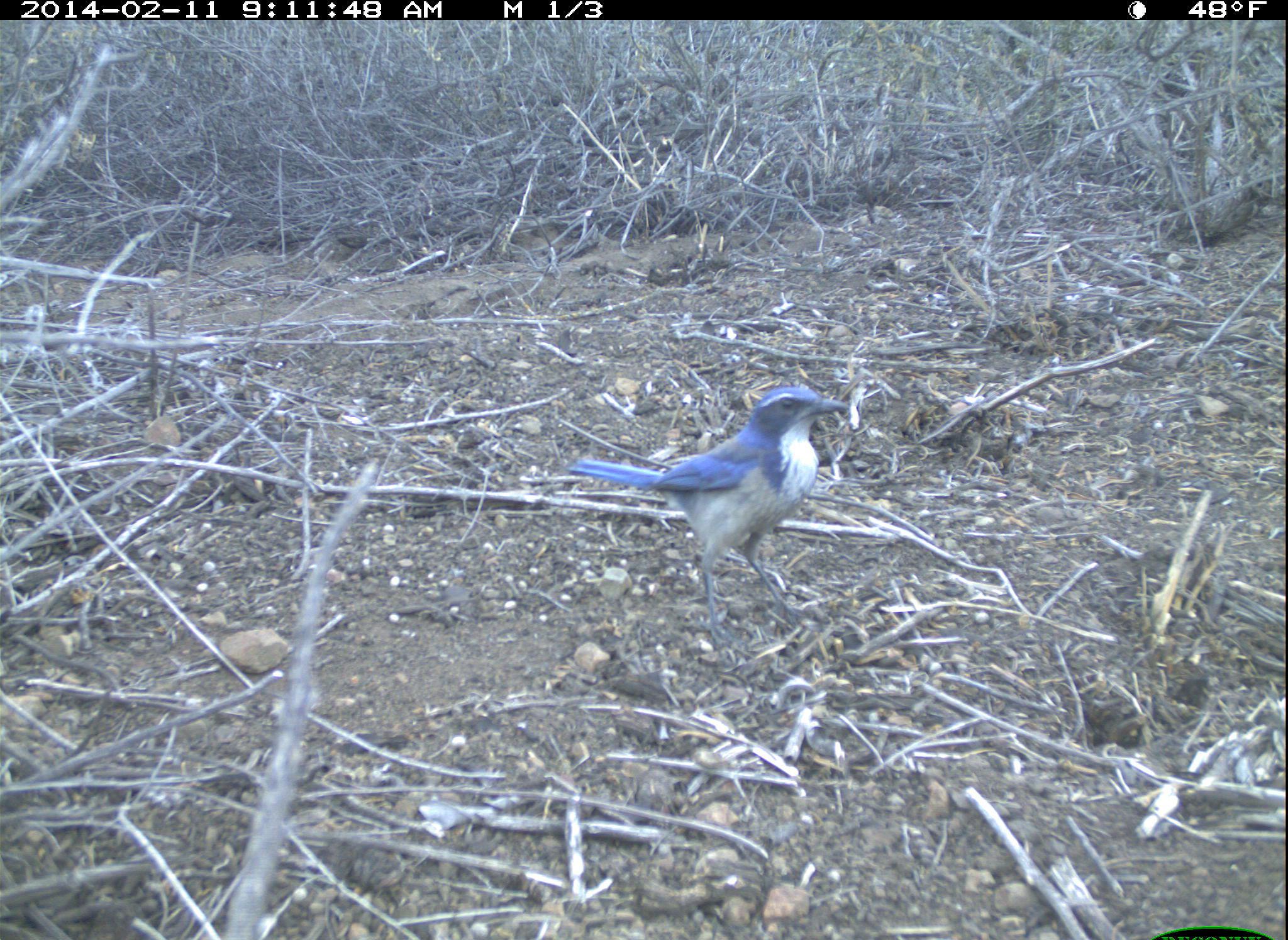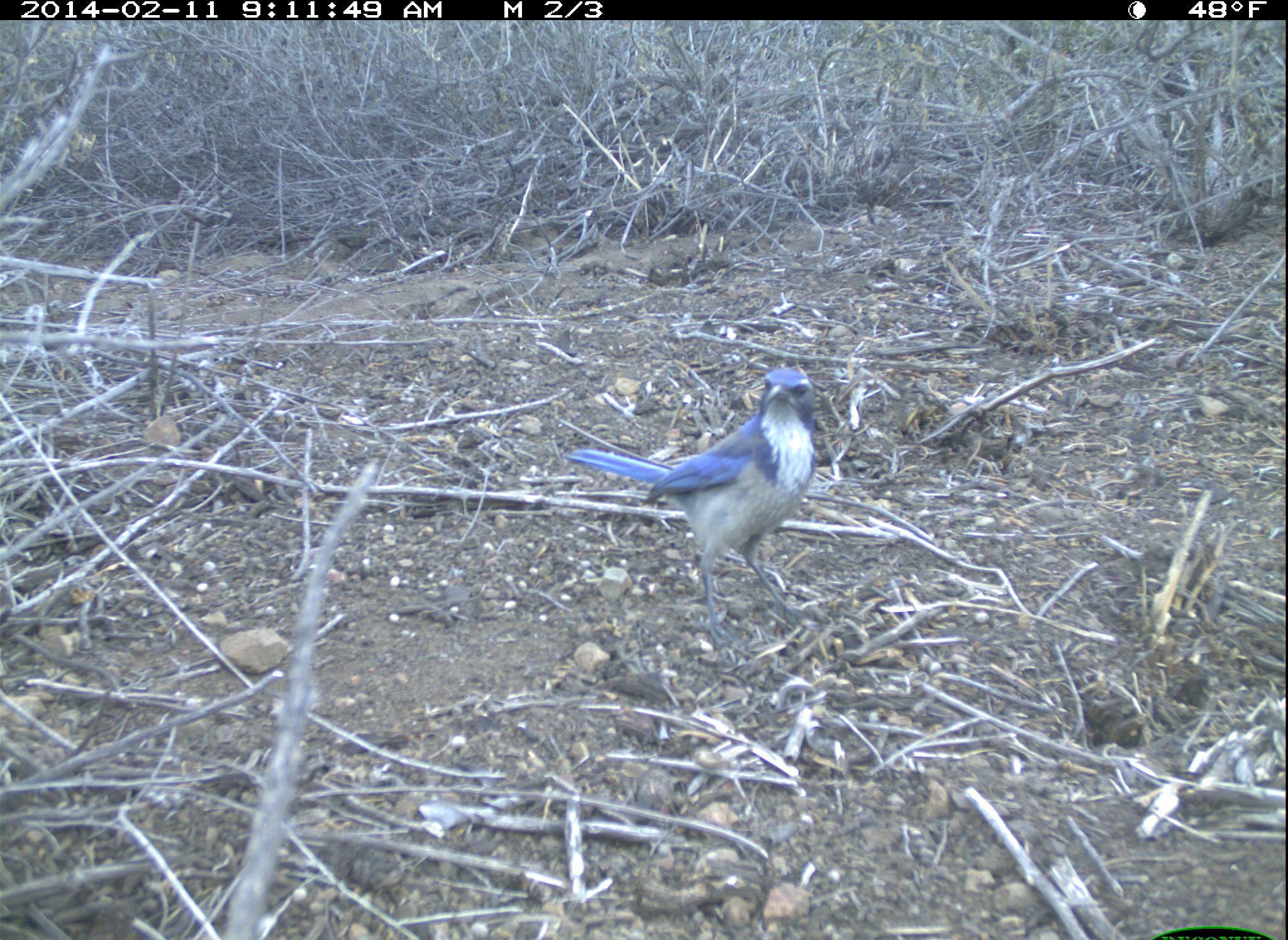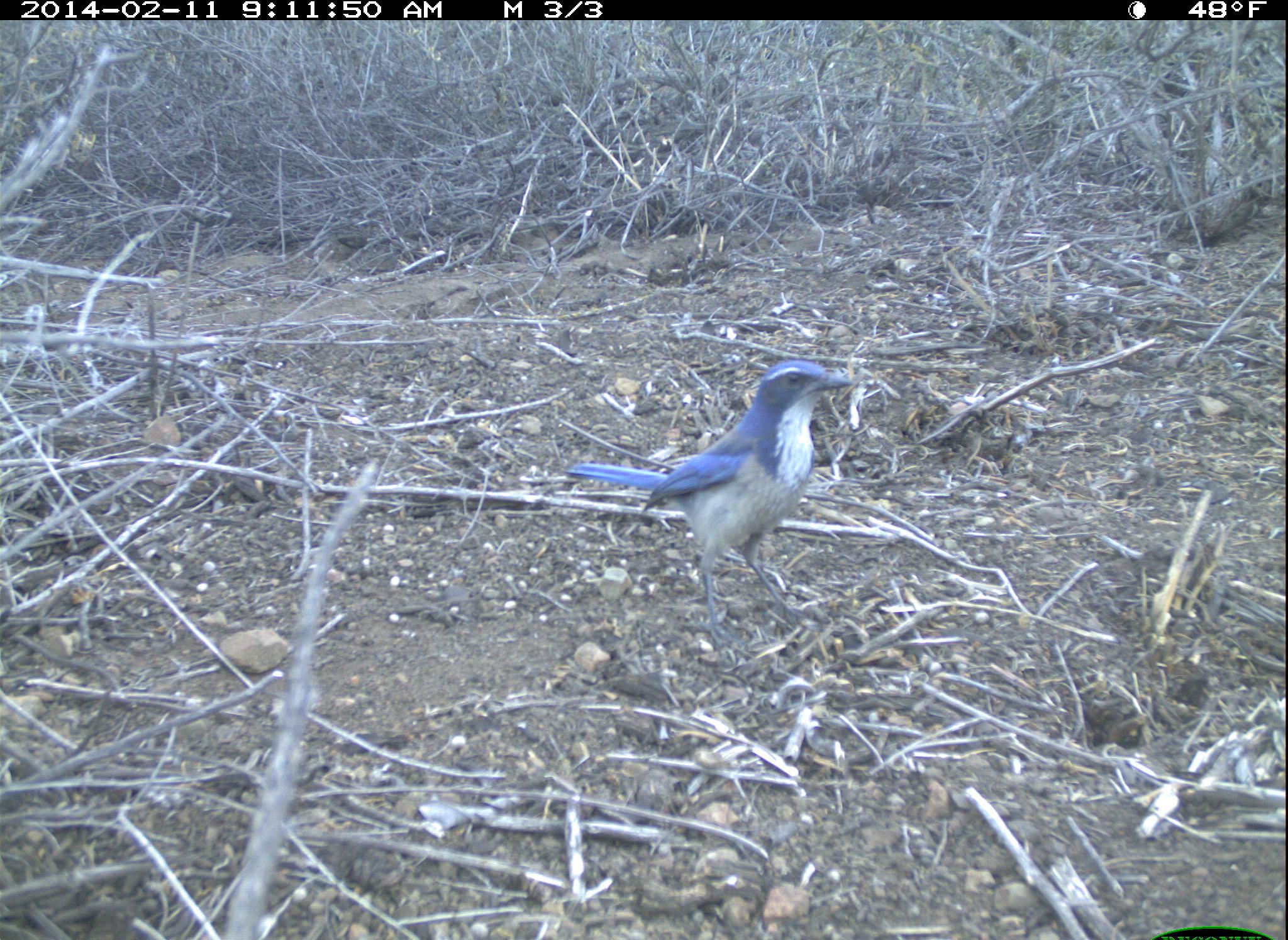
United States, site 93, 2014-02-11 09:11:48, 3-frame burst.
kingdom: Animalia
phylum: Chordata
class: Aves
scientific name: Aves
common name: bird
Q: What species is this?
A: Bird (Aves).